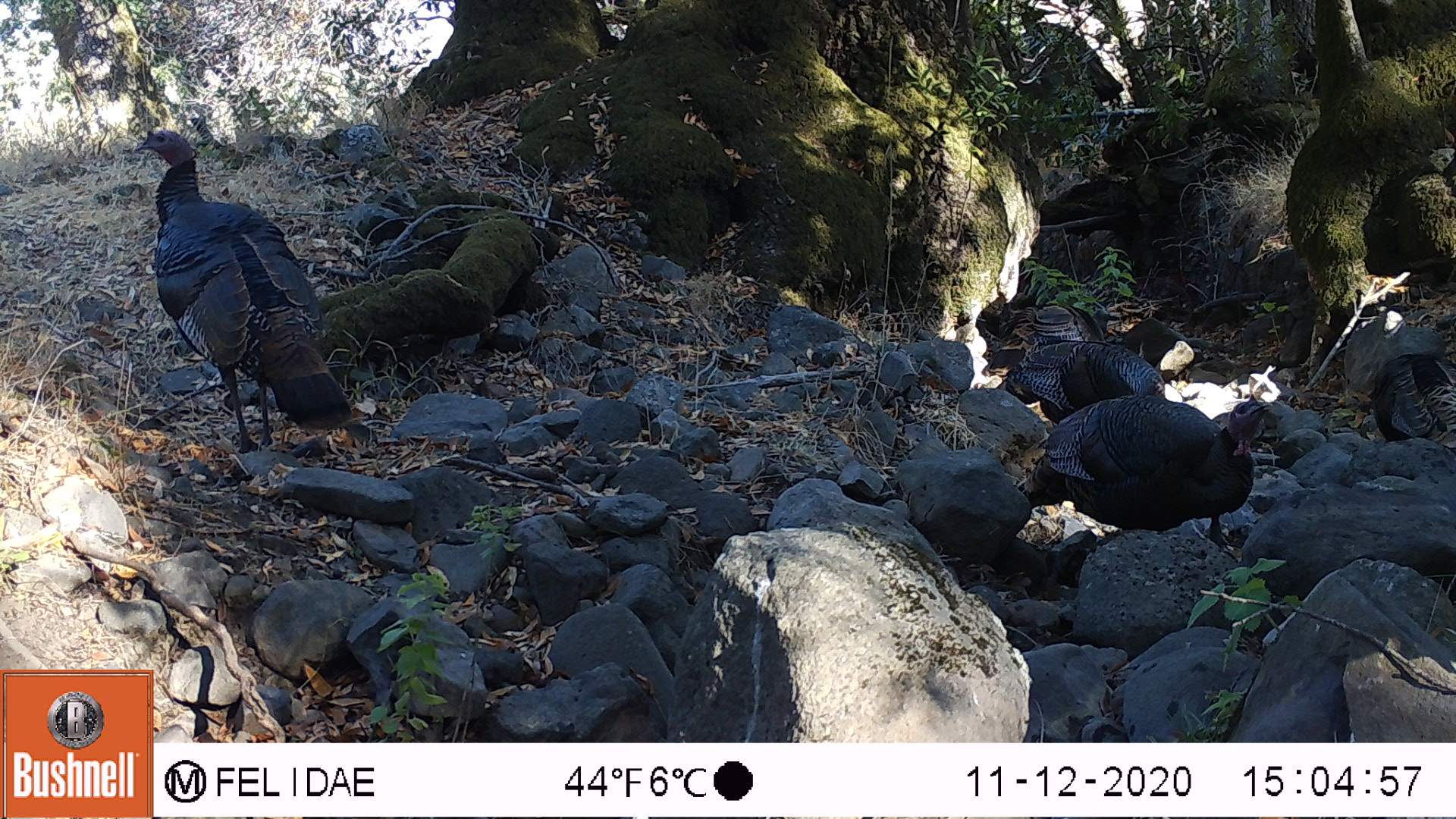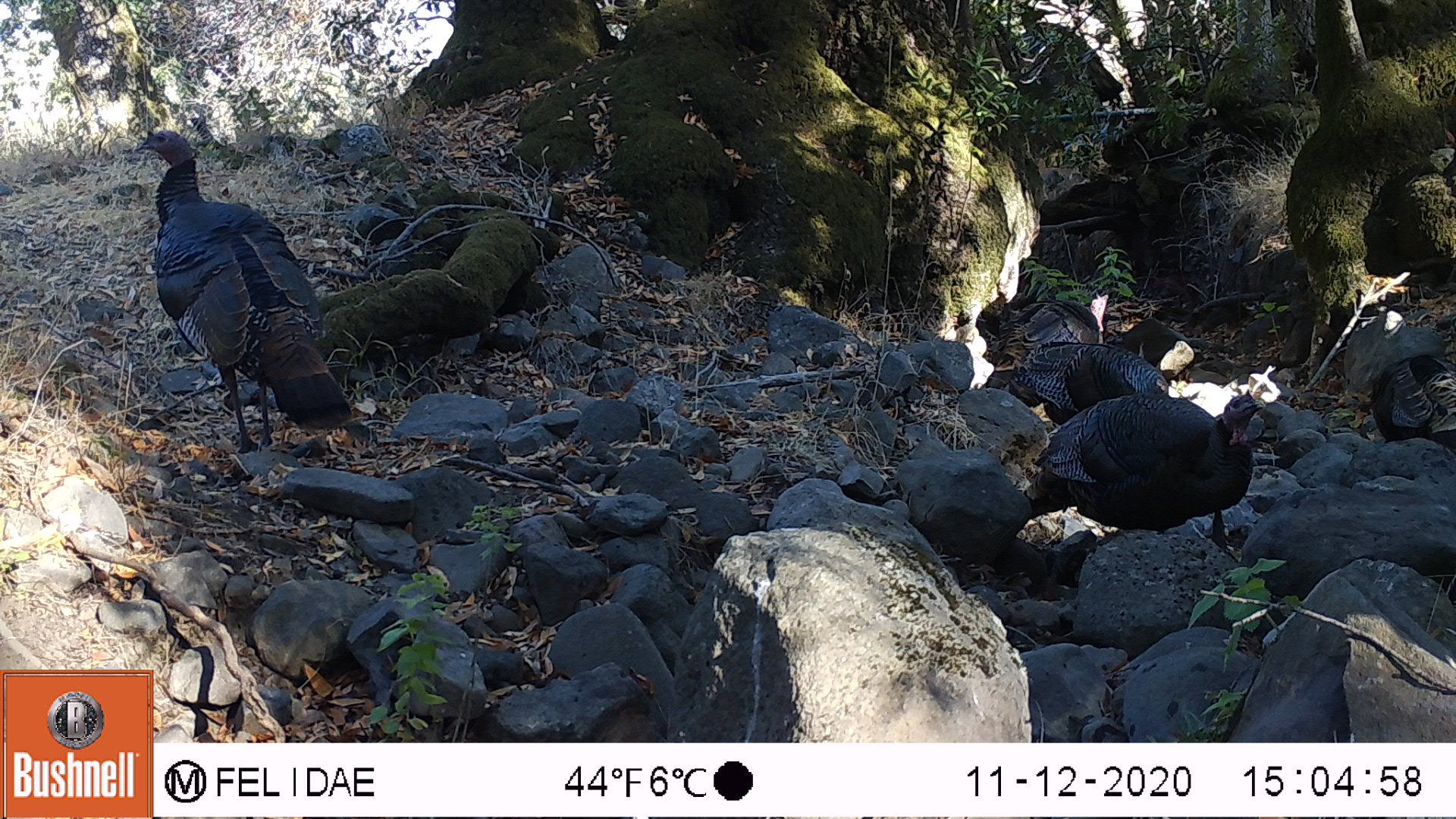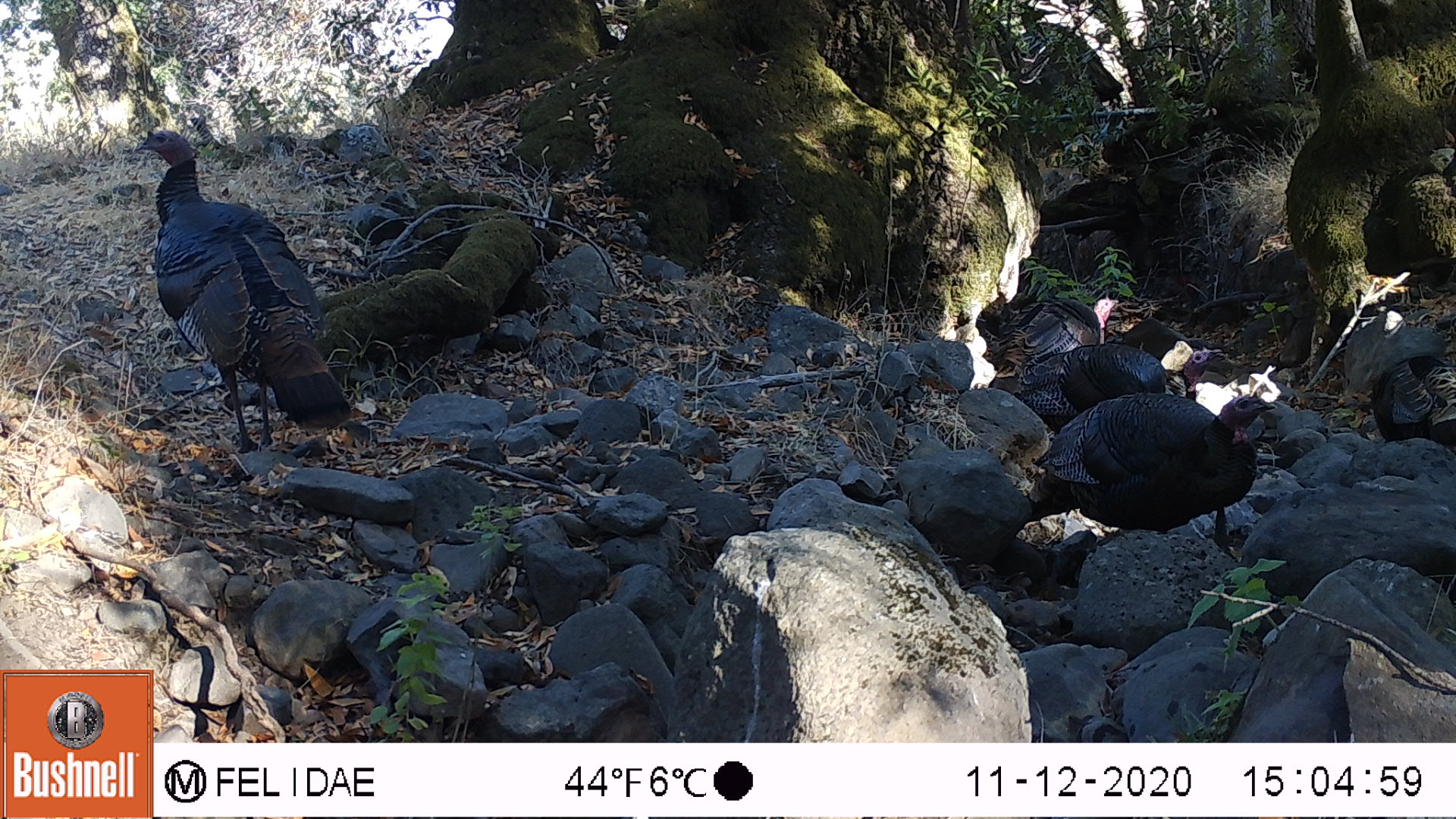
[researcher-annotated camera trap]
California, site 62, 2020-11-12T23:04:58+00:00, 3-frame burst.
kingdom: Animalia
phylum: Chordata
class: Aves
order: Galliformes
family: Phasianidae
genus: Meleagris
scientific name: Meleagris gallopavo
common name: turkey